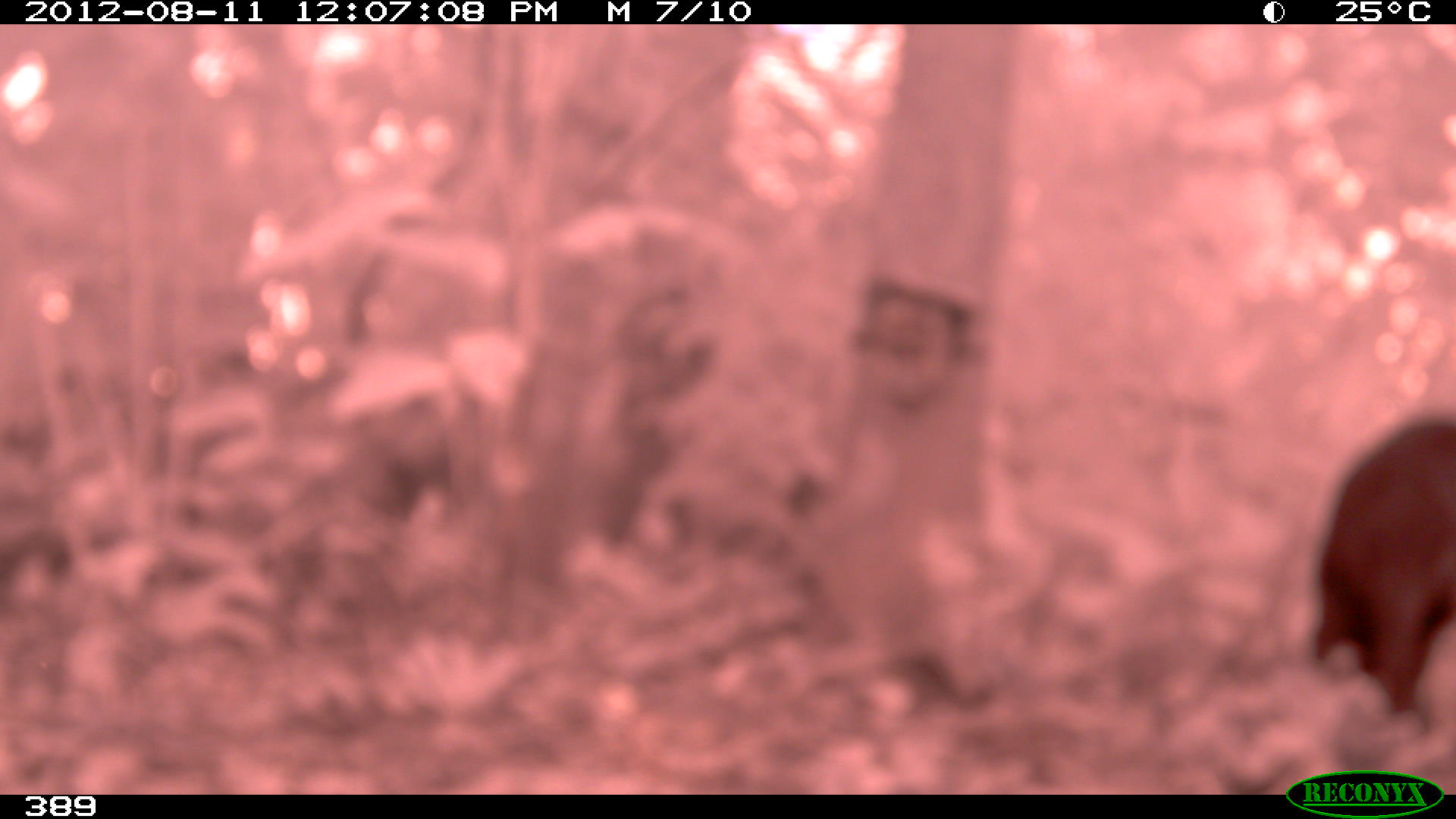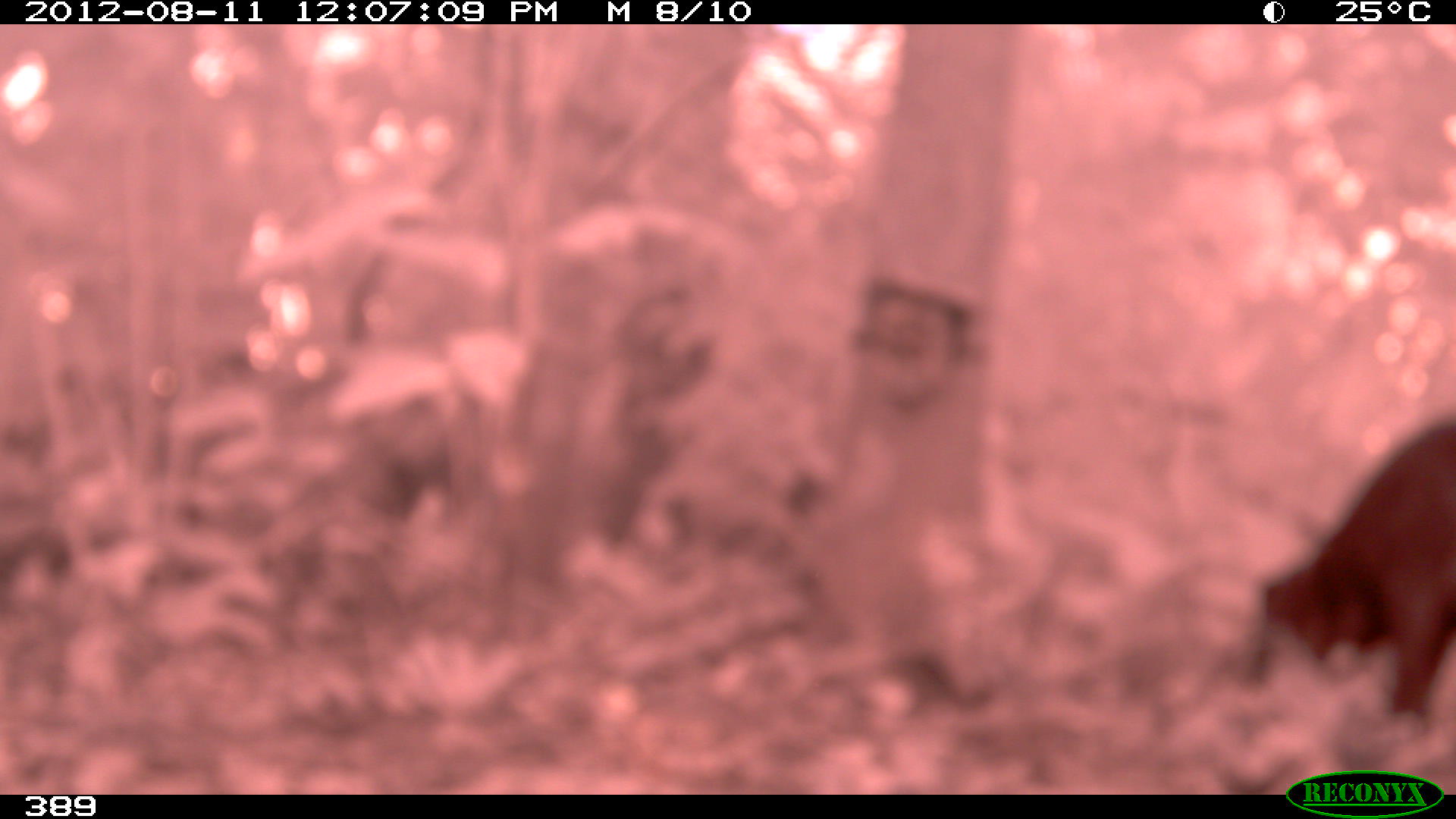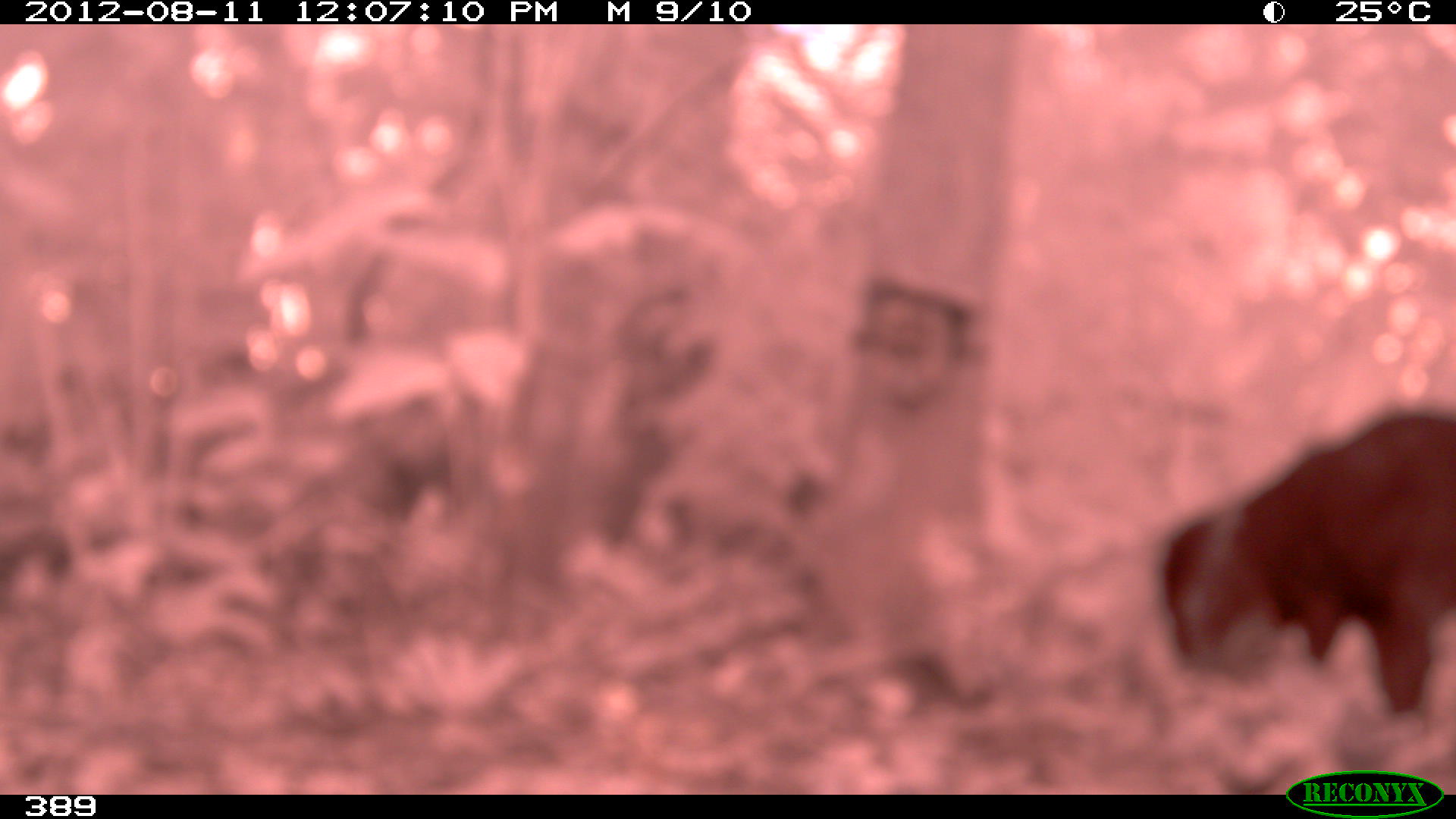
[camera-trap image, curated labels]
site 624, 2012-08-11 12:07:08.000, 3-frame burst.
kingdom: Animalia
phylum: Chordata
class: Mammalia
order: Artiodactyla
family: Tayassuidae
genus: Tayassu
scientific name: Tayassu pecari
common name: white-lipped peccary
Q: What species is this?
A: Tayassu pecari (white-lipped peccary).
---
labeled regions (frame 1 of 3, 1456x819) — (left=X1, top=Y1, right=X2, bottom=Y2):
tayassu pecari: (left=1307, top=412, right=1454, bottom=717)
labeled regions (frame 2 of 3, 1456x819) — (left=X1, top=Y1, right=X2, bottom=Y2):
tayassu pecari: (left=1259, top=416, right=1454, bottom=729)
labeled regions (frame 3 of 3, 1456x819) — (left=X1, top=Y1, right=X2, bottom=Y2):
tayassu pecari: (left=1154, top=405, right=1454, bottom=723)